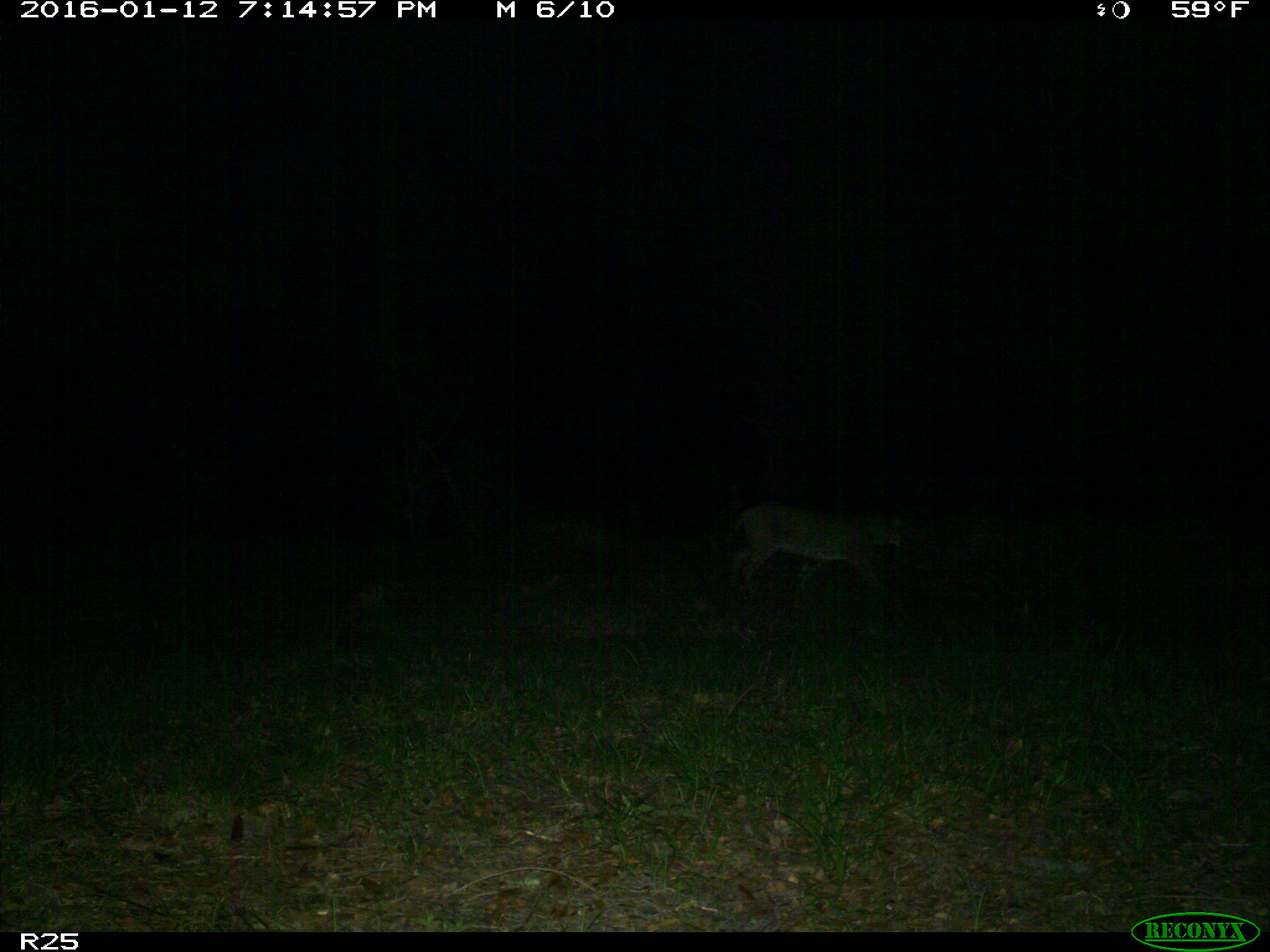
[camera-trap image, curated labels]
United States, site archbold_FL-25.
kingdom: Animalia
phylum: Chordata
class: Mammalia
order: Carnivora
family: Felidae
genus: Lynx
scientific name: Lynx rufus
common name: bobcat